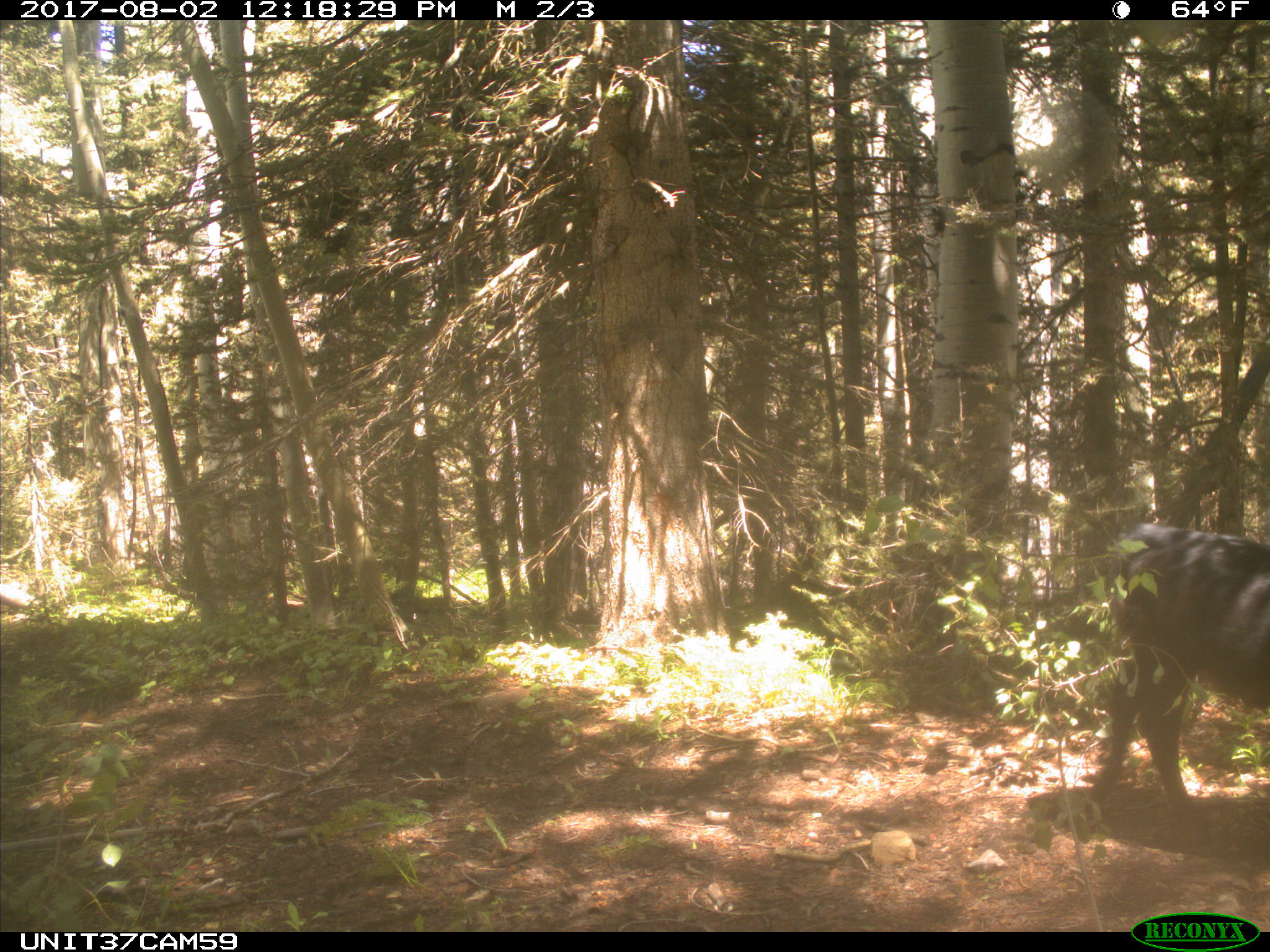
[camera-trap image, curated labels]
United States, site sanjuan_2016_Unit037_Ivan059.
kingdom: Animalia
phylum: Chordata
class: Mammalia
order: Artiodactyla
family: Bovidae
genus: Bos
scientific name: Bos taurus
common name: domestic cow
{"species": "Bos taurus (domestic cow)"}